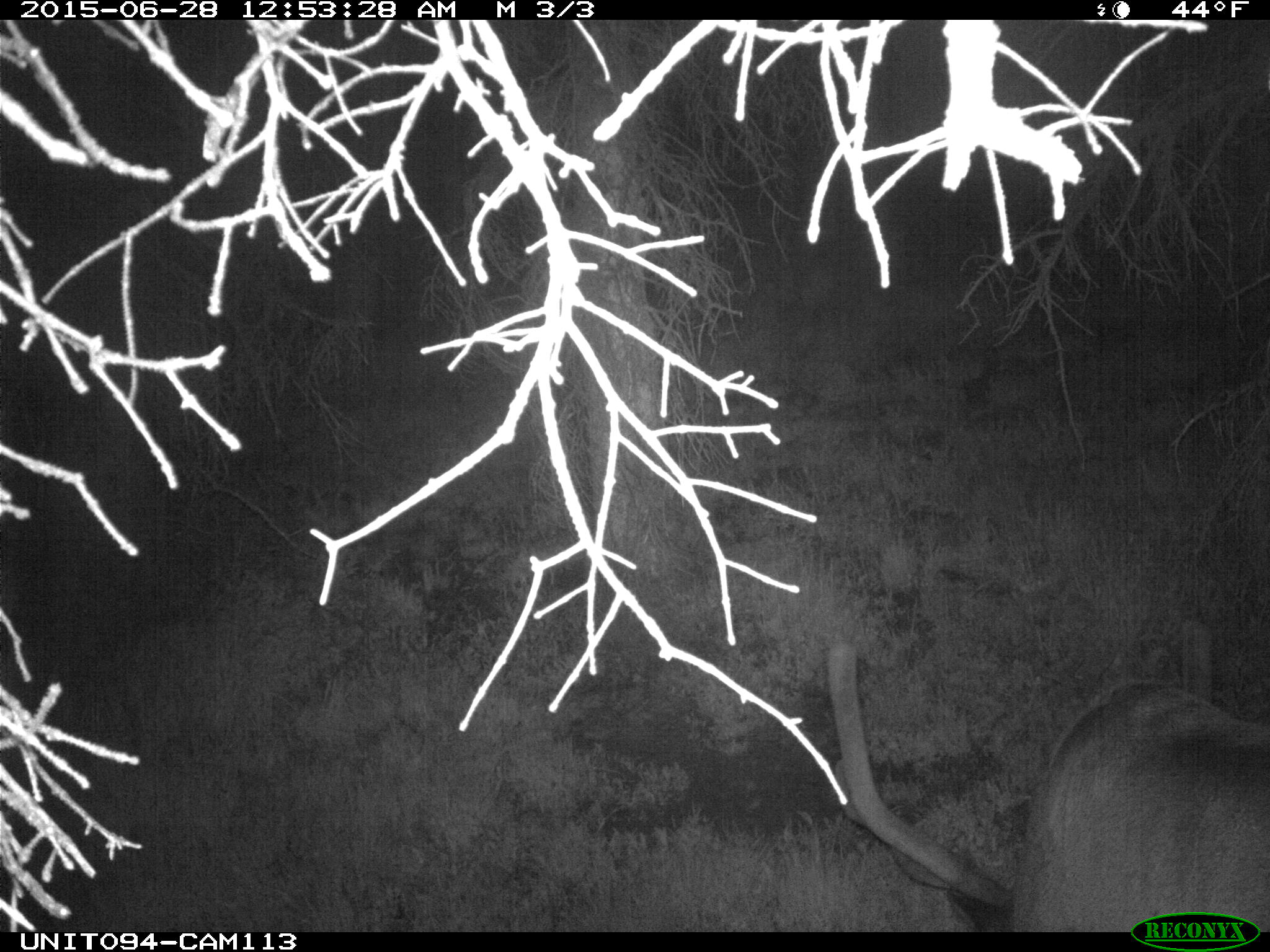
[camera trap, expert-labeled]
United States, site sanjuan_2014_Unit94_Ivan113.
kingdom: Animalia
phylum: Chordata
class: Mammalia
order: Artiodactyla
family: Cervidae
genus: Cervus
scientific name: Cervus elaphus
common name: red deer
Cervus elaphus (red deer).